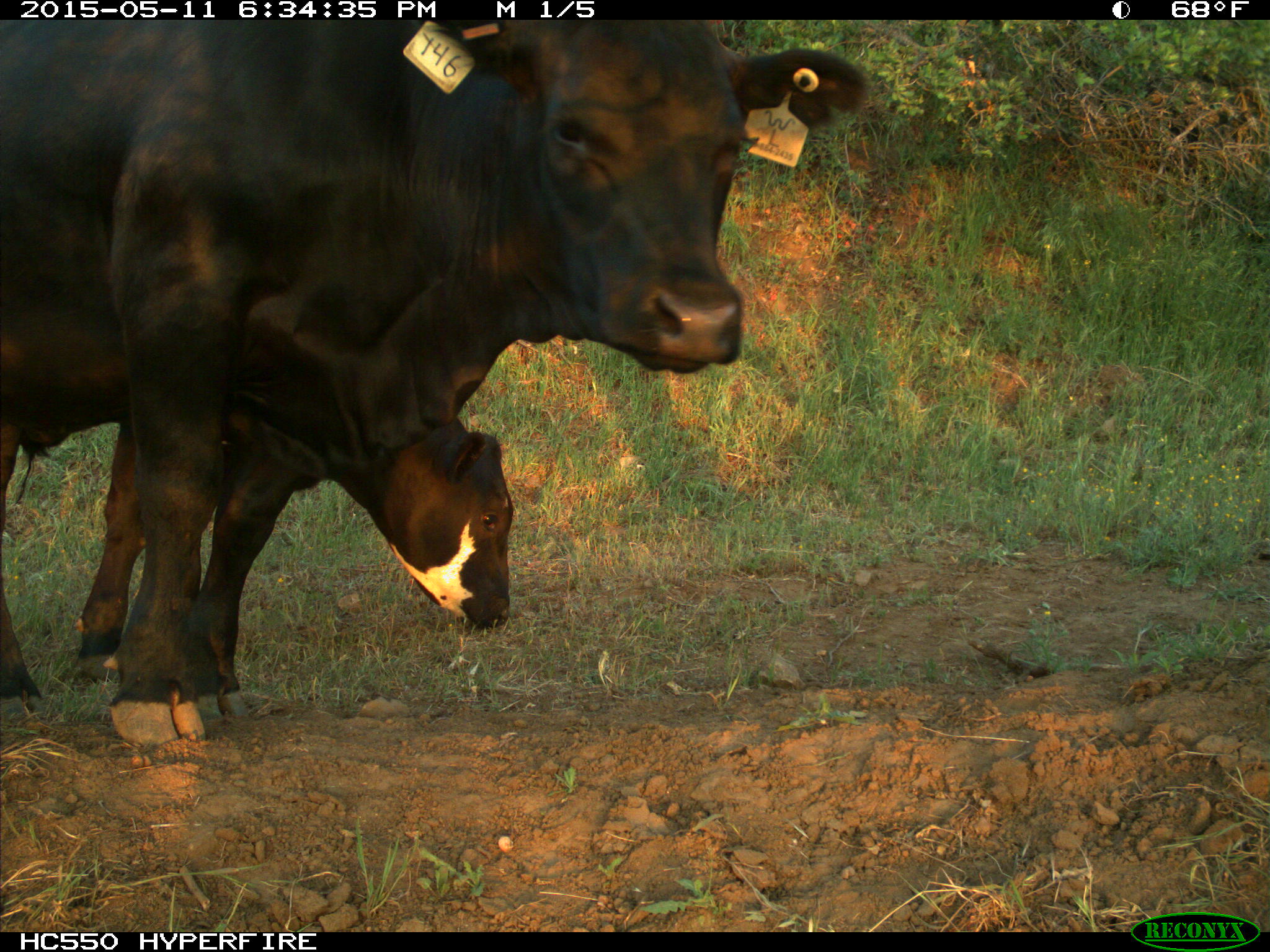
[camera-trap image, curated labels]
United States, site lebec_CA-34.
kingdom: Animalia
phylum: Chordata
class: Mammalia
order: Artiodactyla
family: Bovidae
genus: Bos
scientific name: Bos taurus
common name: domestic cow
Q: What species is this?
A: Bos taurus (domestic cow).